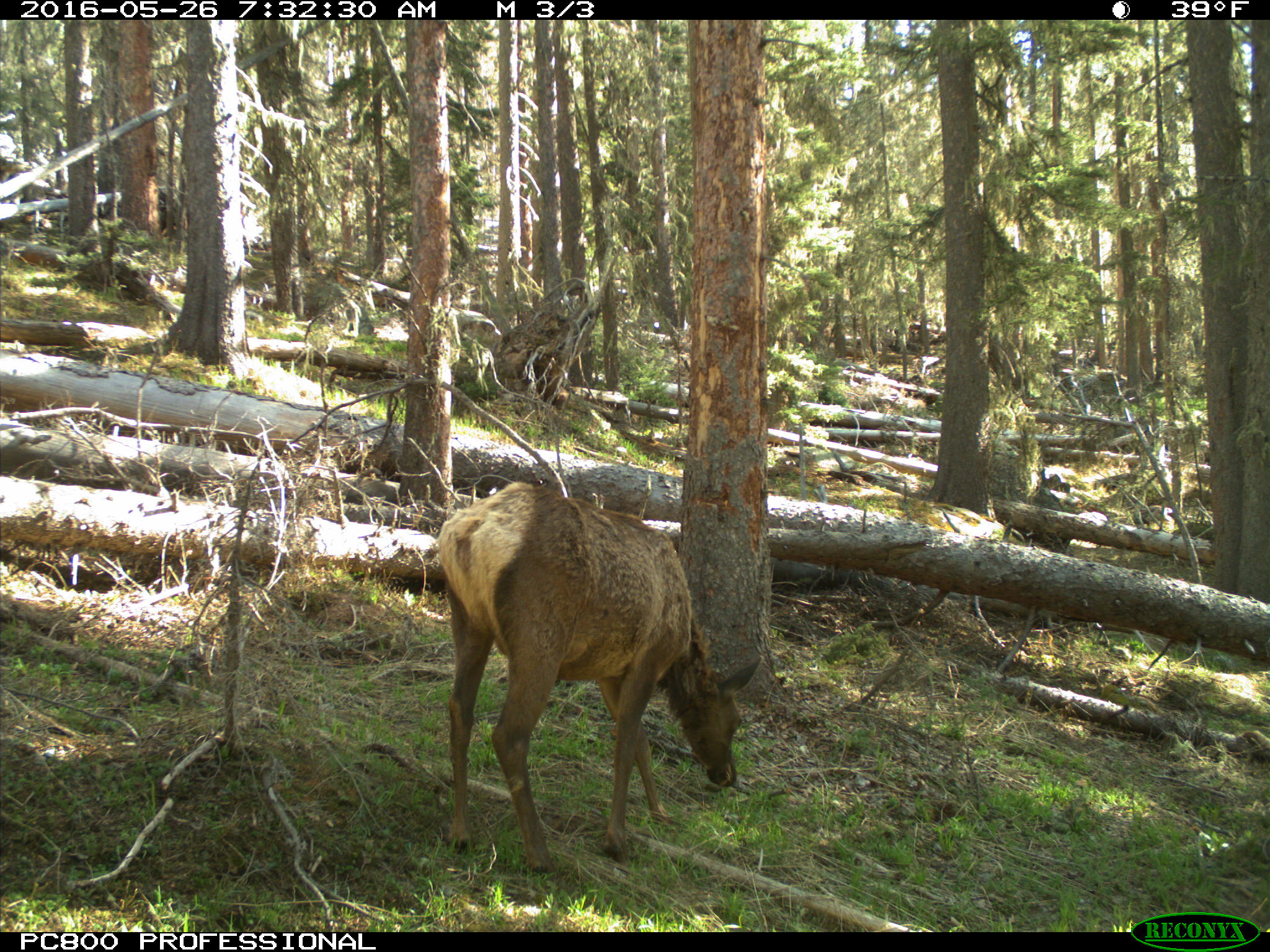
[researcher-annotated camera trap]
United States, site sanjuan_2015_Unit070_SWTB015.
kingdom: Animalia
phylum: Chordata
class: Mammalia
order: Artiodactyla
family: Cervidae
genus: Cervus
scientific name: Cervus elaphus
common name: red deer